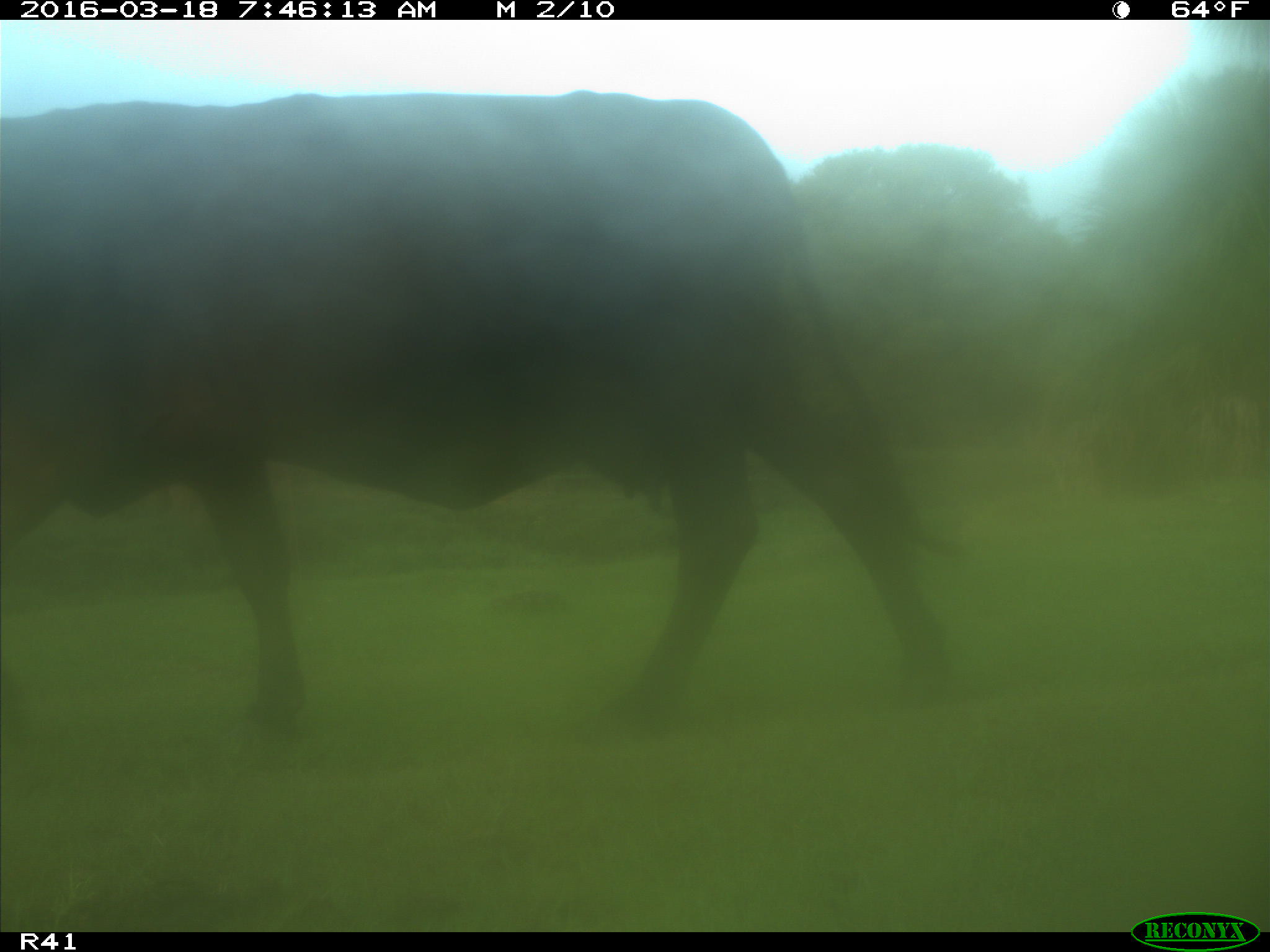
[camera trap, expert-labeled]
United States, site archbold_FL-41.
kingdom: Animalia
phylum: Chordata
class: Mammalia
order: Artiodactyla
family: Bovidae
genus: Bos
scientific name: Bos taurus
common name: domestic cow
Bos taurus (domestic cow).